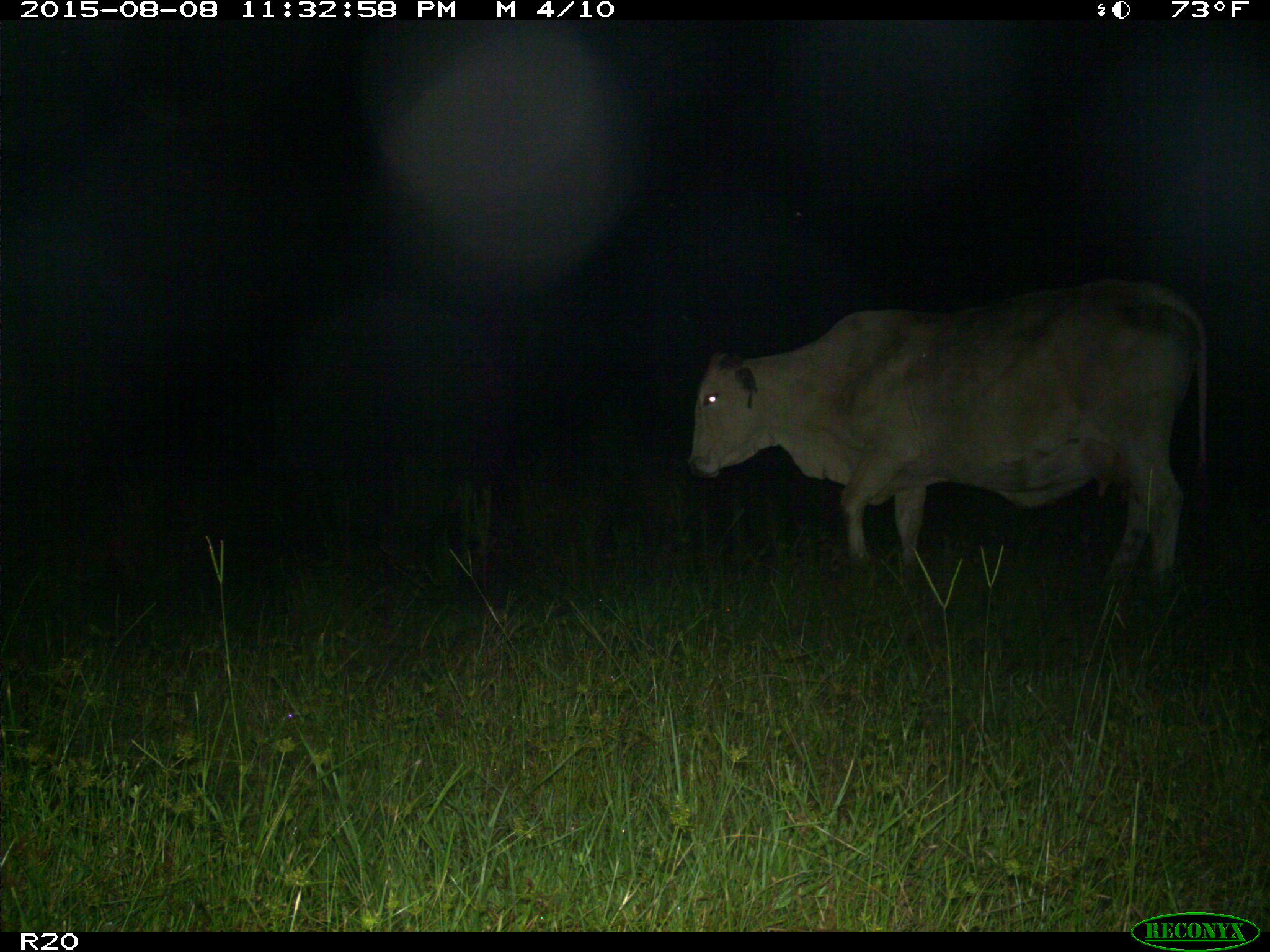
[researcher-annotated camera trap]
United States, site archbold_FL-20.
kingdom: Animalia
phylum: Chordata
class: Mammalia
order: Artiodactyla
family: Bovidae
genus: Bos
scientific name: Bos taurus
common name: domestic cow